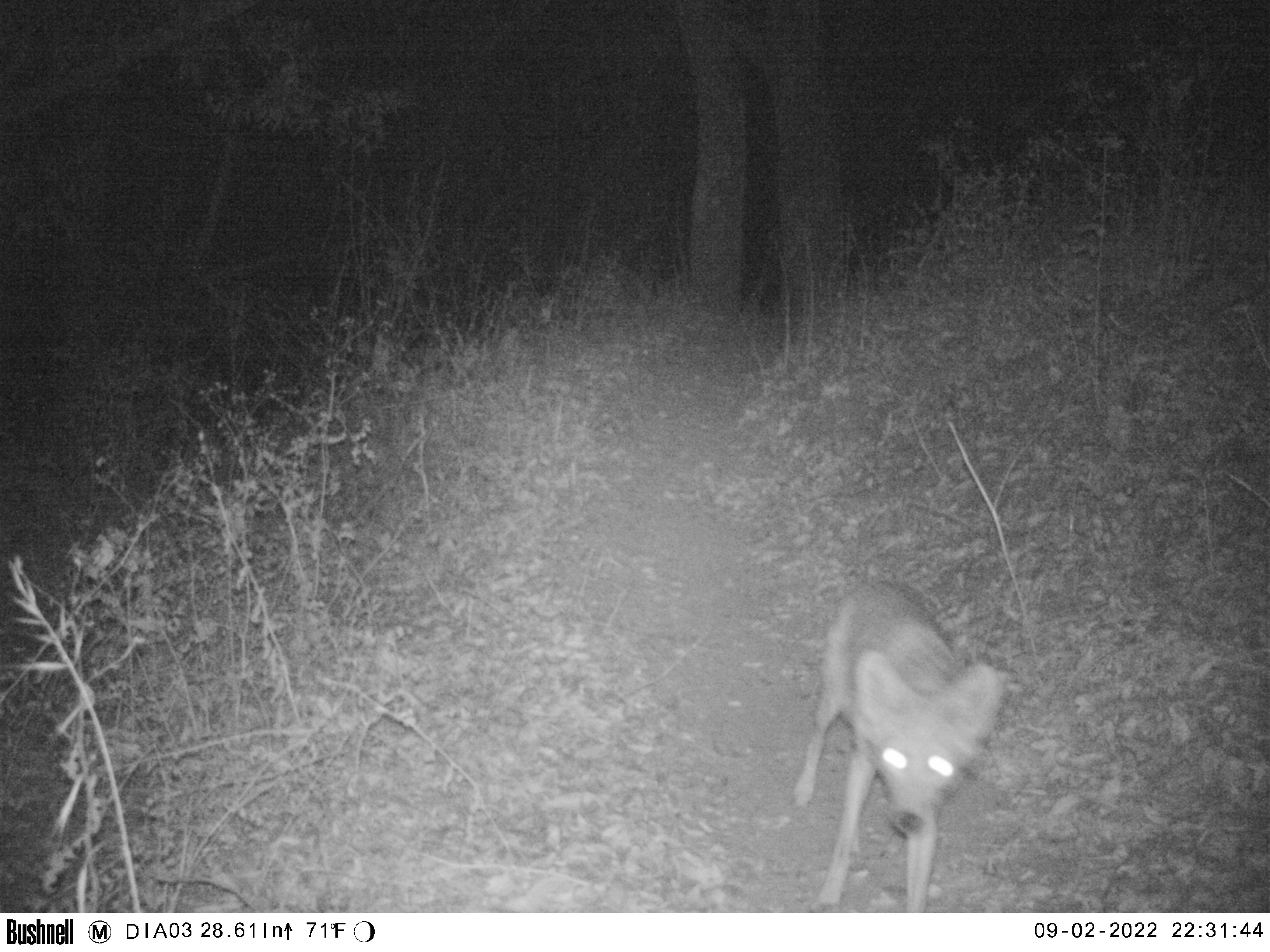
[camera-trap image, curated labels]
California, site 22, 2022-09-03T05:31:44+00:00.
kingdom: Animalia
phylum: Chordata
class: Mammalia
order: Carnivora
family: Canidae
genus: Canis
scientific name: Canis latrans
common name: coyote